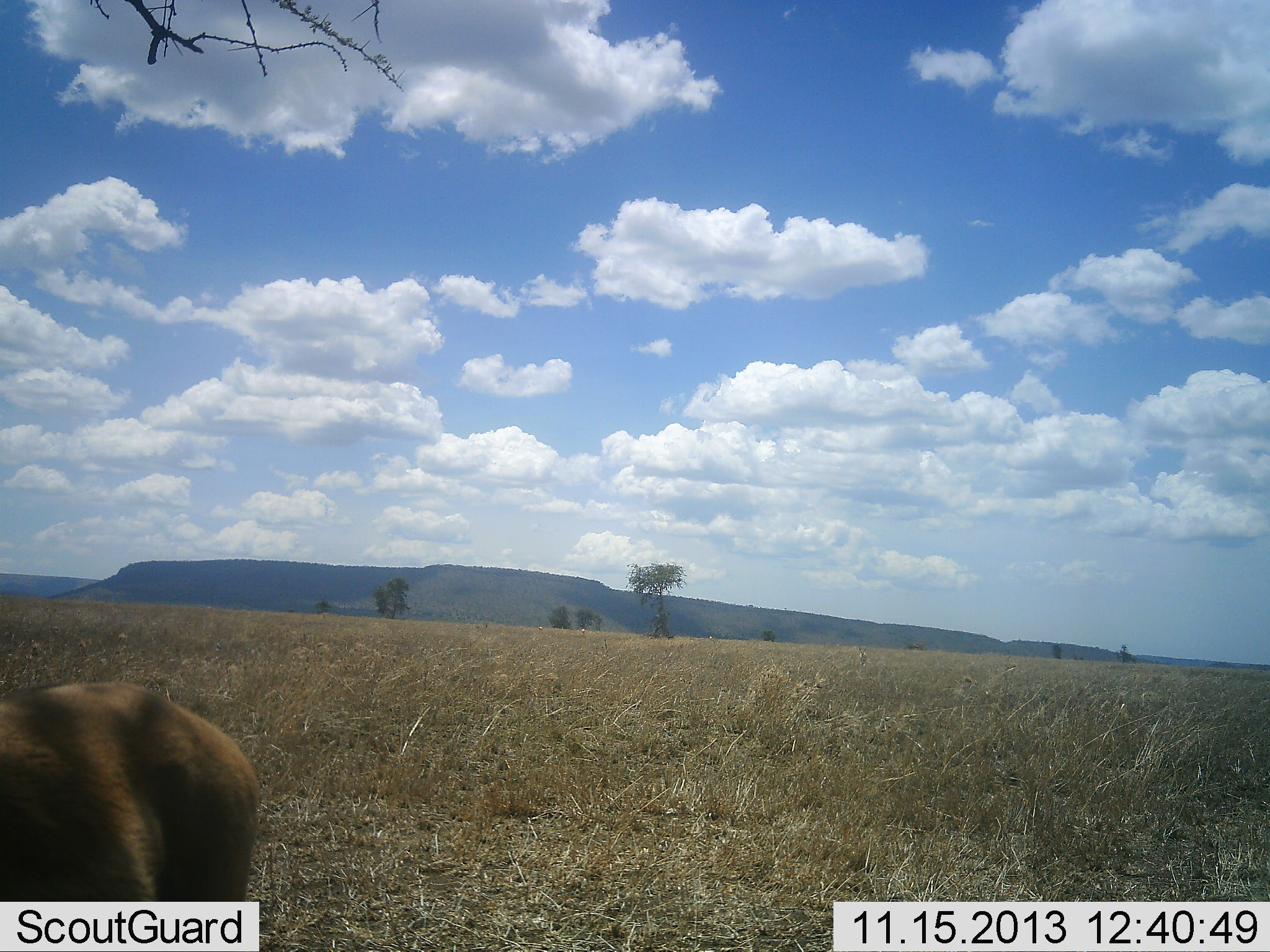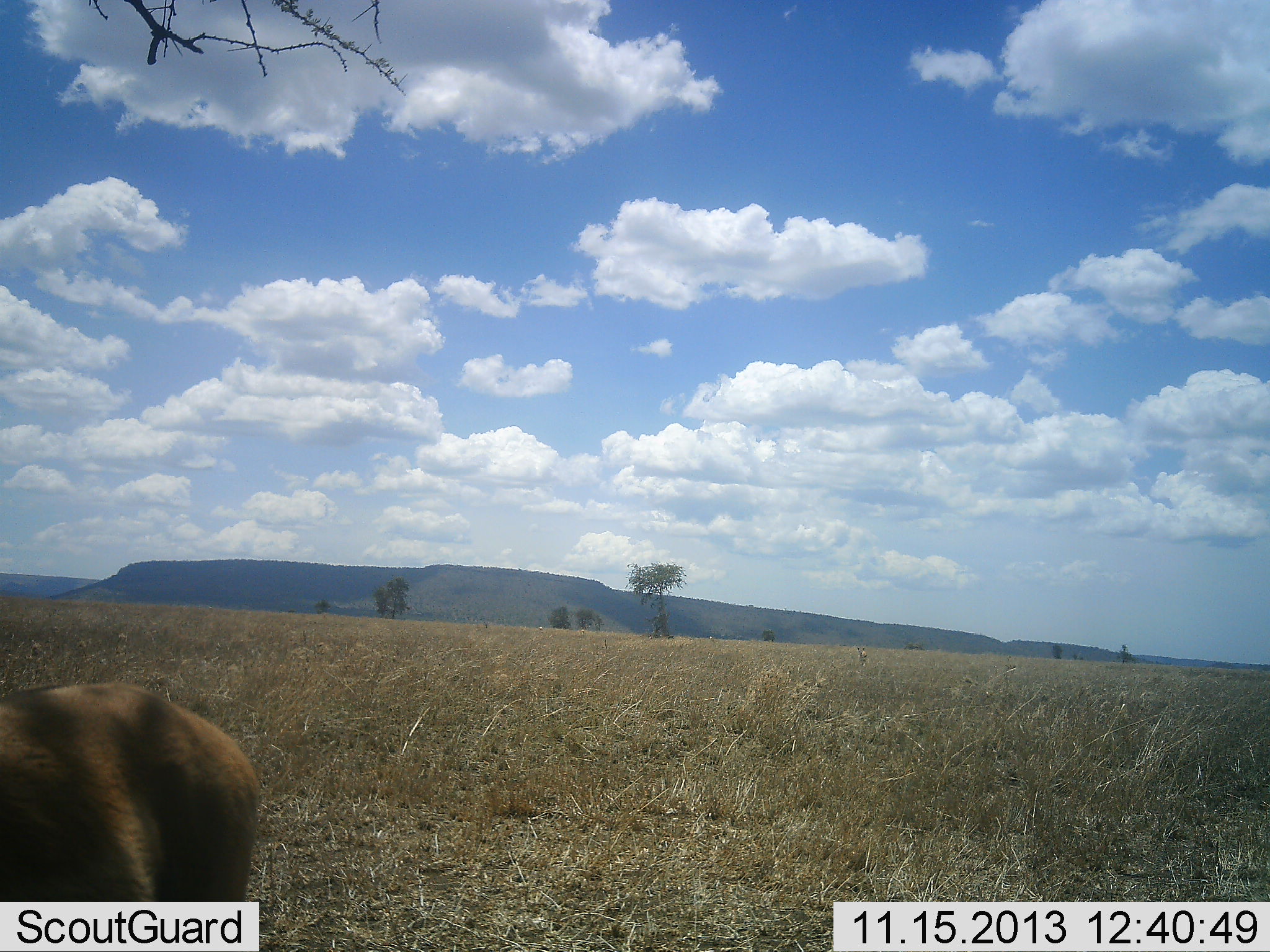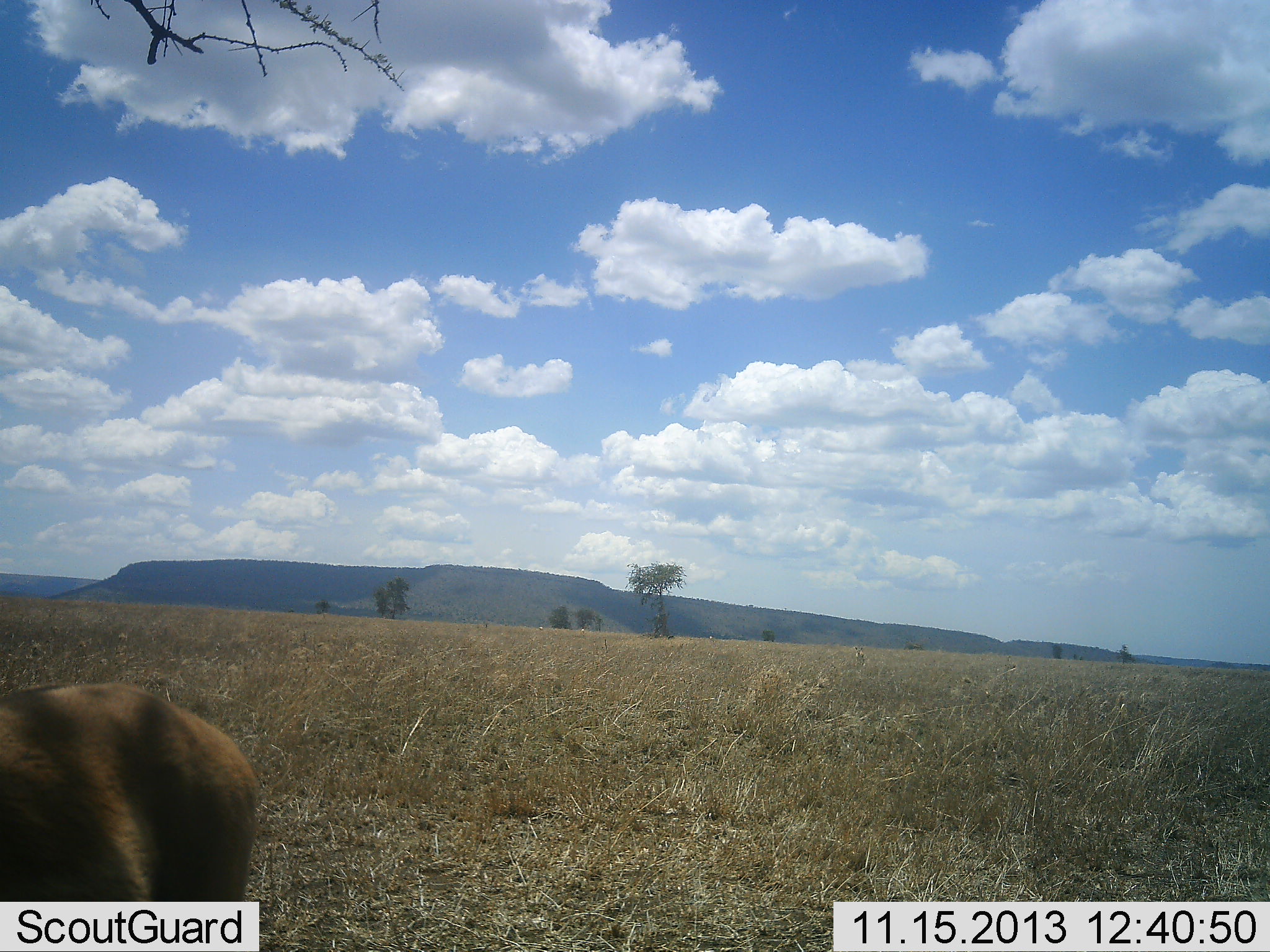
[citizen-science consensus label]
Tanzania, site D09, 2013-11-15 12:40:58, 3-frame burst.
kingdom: Animalia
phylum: Chordata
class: Mammalia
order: Artiodactyla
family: Bovidae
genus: Eudorcas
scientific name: Eudorcas thomsonii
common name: thomson's gazelle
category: gazellethomsons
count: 1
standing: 100%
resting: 0%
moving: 0%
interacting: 0%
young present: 0%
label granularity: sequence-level